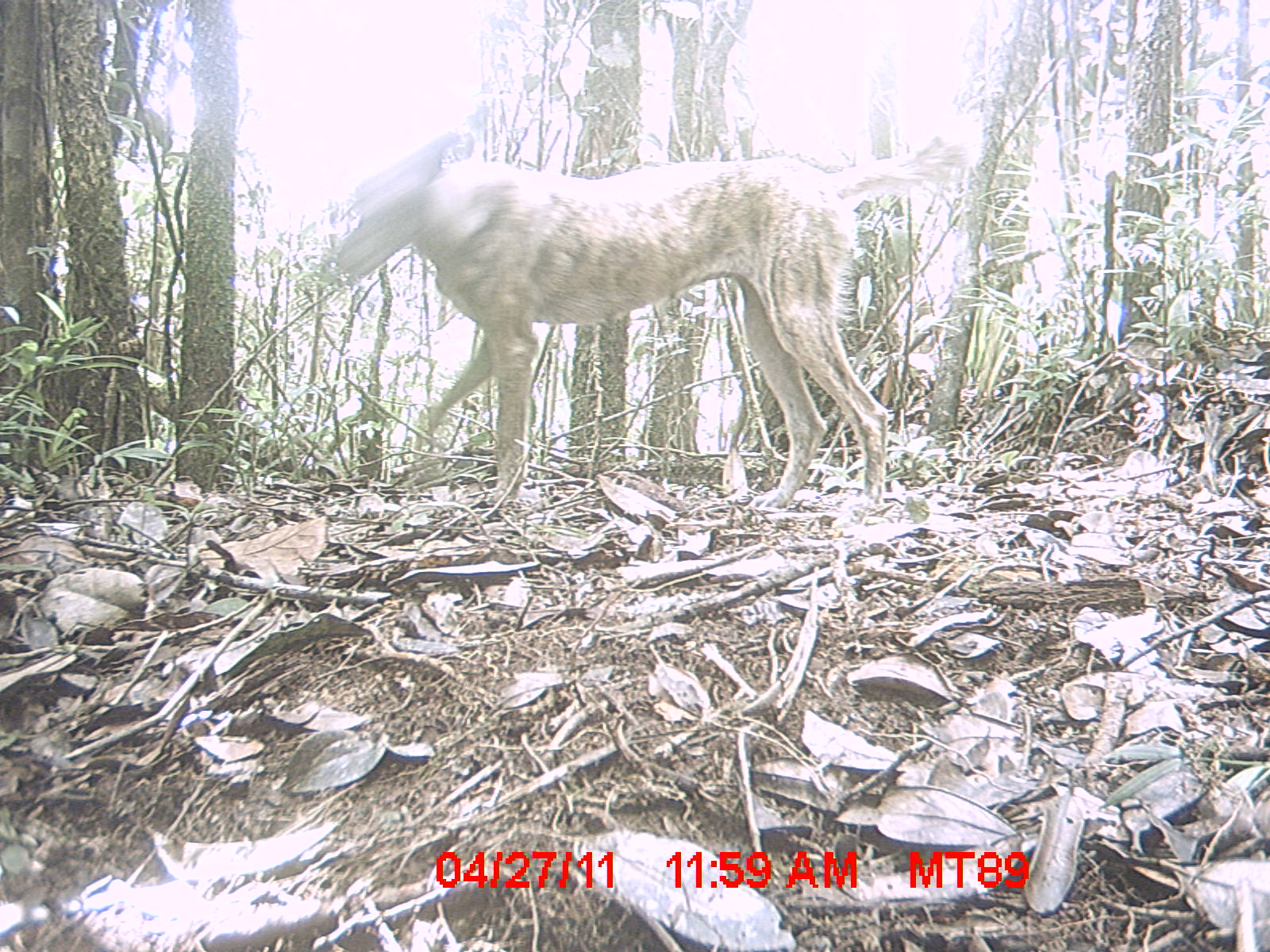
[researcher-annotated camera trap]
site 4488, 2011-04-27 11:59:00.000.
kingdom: Animalia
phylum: Chordata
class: Mammalia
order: Carnivora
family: Canidae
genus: Canis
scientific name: Canis familiaris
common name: domestic dog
Canis familiaris (domestic dog), count 1.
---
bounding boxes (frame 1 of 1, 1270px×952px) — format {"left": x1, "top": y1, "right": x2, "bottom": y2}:
canis familiaris: {"left": 332, "top": 135, "right": 971, "bottom": 514}